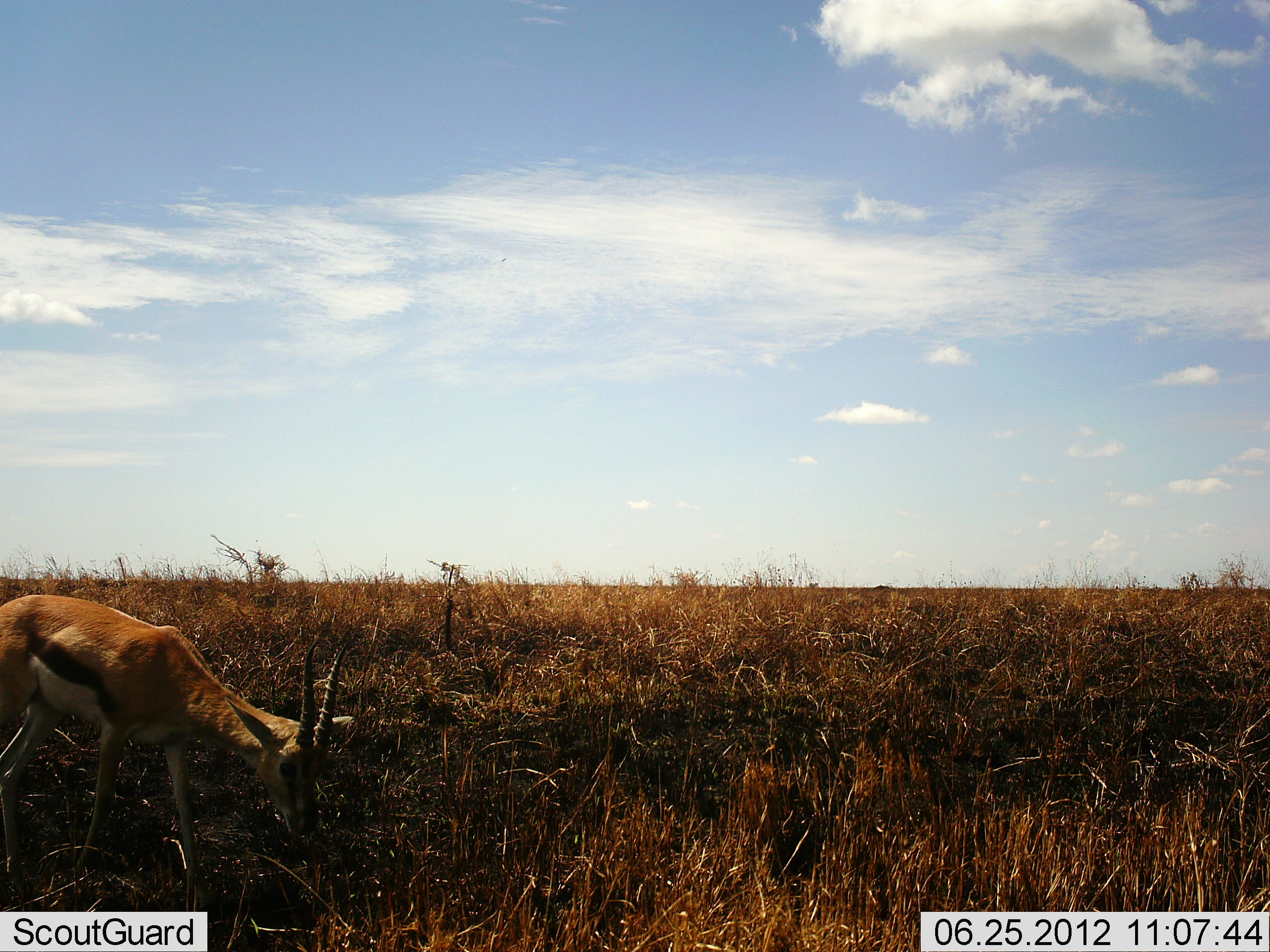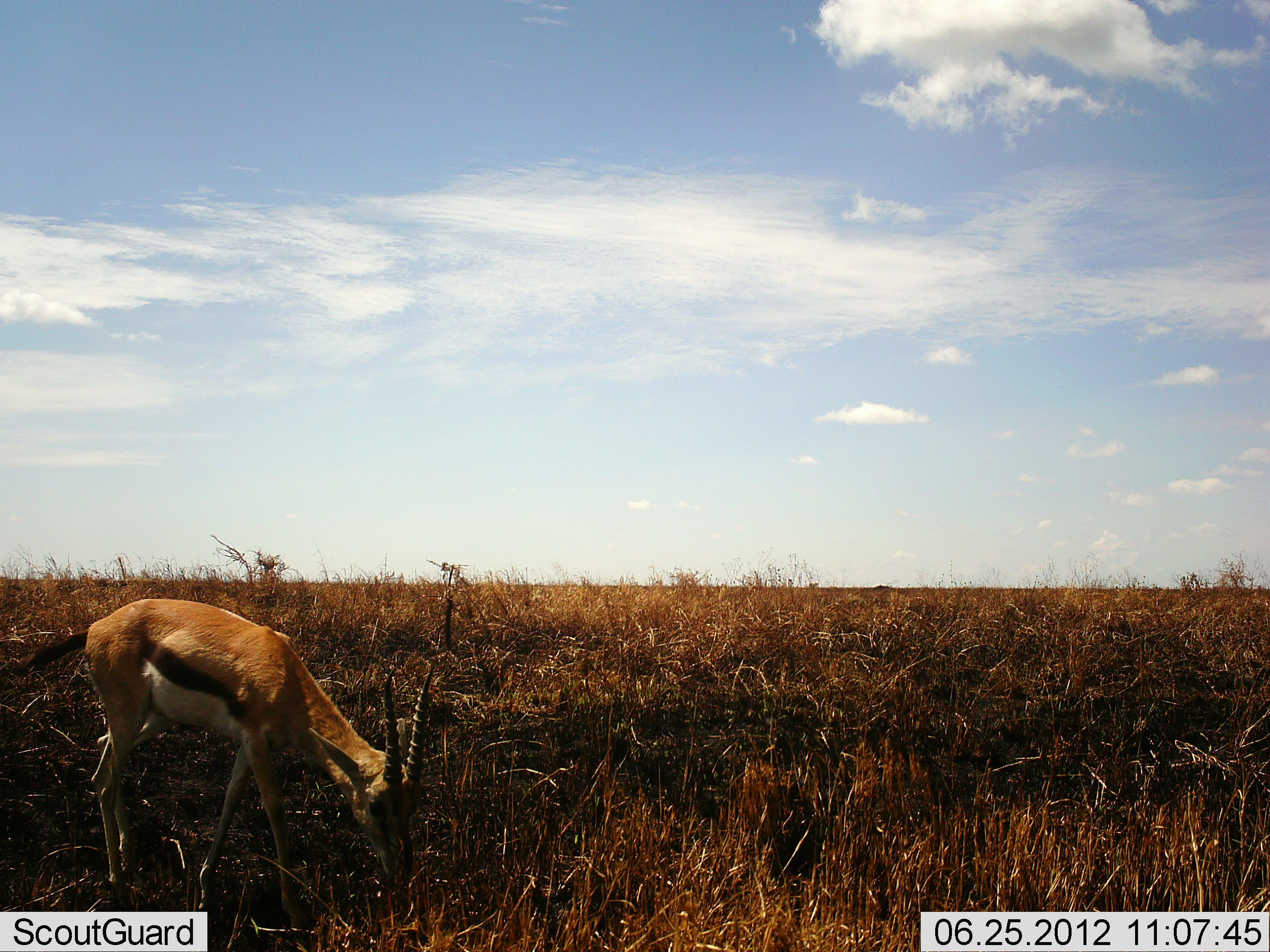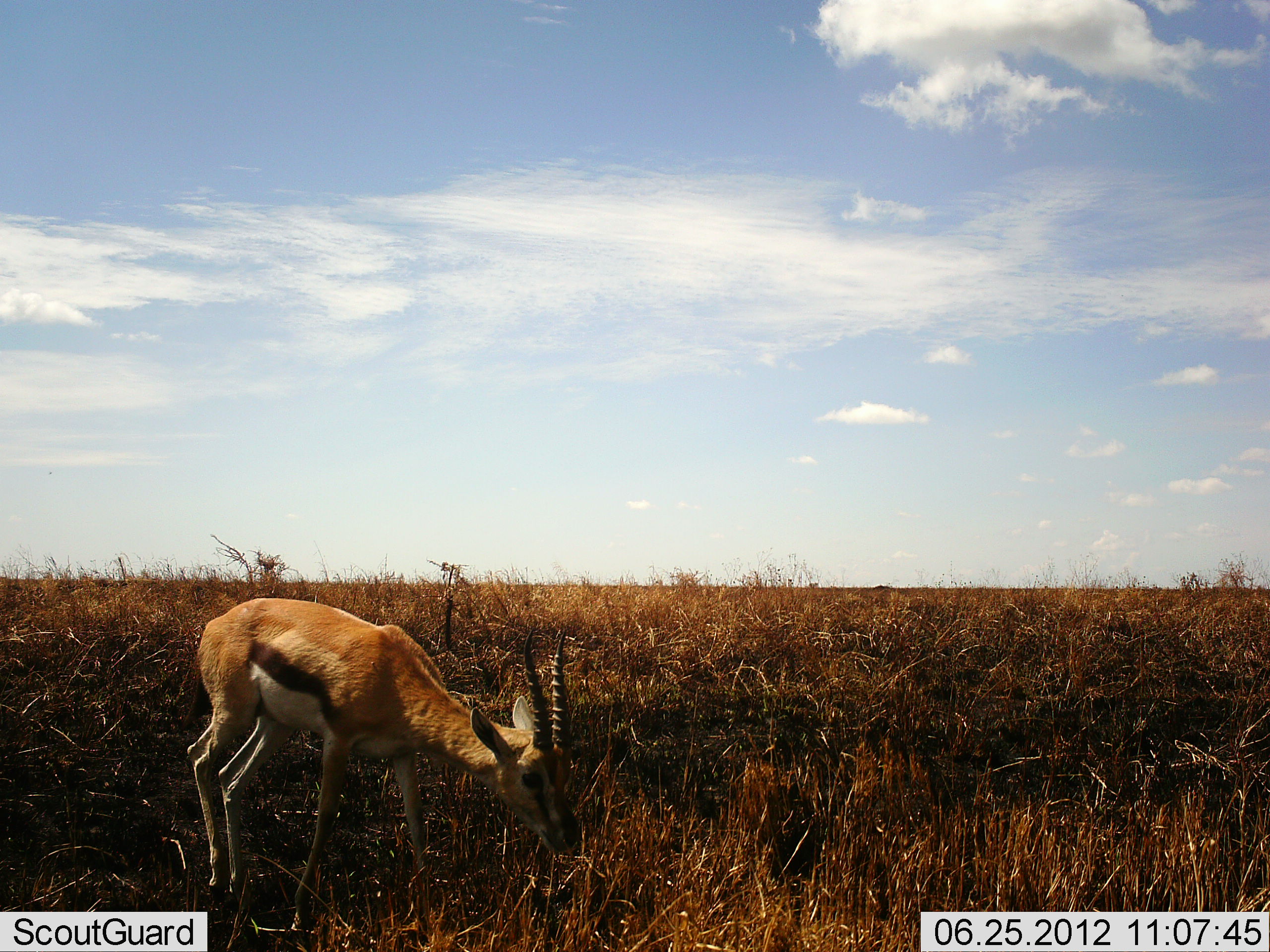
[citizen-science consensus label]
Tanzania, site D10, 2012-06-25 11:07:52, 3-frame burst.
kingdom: Animalia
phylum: Chordata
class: Mammalia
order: Artiodactyla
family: Bovidae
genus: Eudorcas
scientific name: Eudorcas thomsonii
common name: thomson's gazelle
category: gazellethomsons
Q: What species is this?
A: Gazellethomsons (thomson's gazelle) (Eudorcas thomsonii).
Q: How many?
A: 1.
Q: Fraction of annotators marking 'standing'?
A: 0%.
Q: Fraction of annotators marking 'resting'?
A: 0%.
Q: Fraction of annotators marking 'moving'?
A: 60%.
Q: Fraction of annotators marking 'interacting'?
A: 0%.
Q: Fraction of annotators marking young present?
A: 0%.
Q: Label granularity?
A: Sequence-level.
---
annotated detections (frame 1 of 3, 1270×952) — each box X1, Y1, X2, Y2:
animal: 0, 595, 354, 911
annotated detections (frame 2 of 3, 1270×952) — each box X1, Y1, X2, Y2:
animal: 11, 600, 431, 938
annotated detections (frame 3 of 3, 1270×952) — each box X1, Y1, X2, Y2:
animal: 179, 597, 585, 938